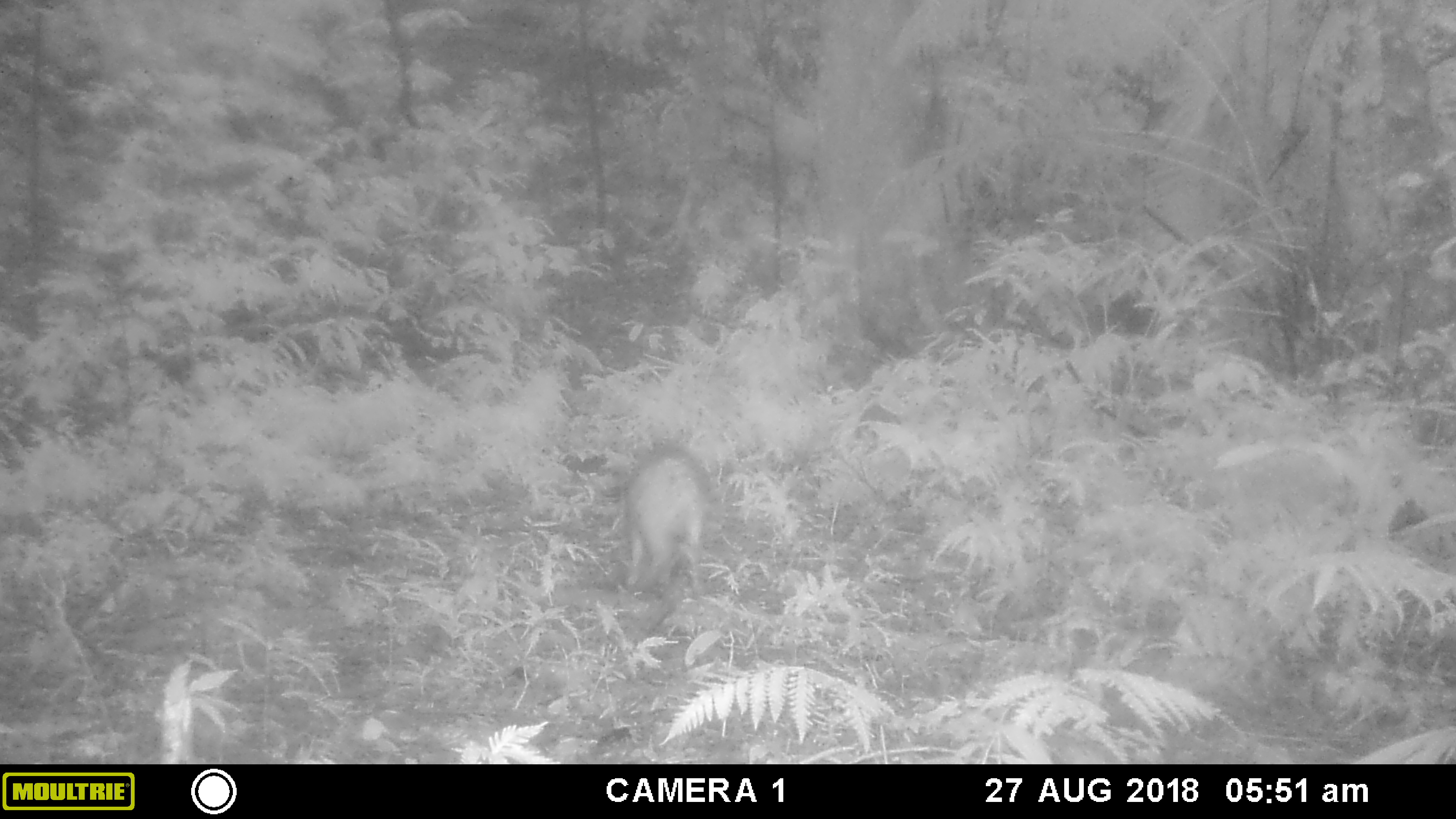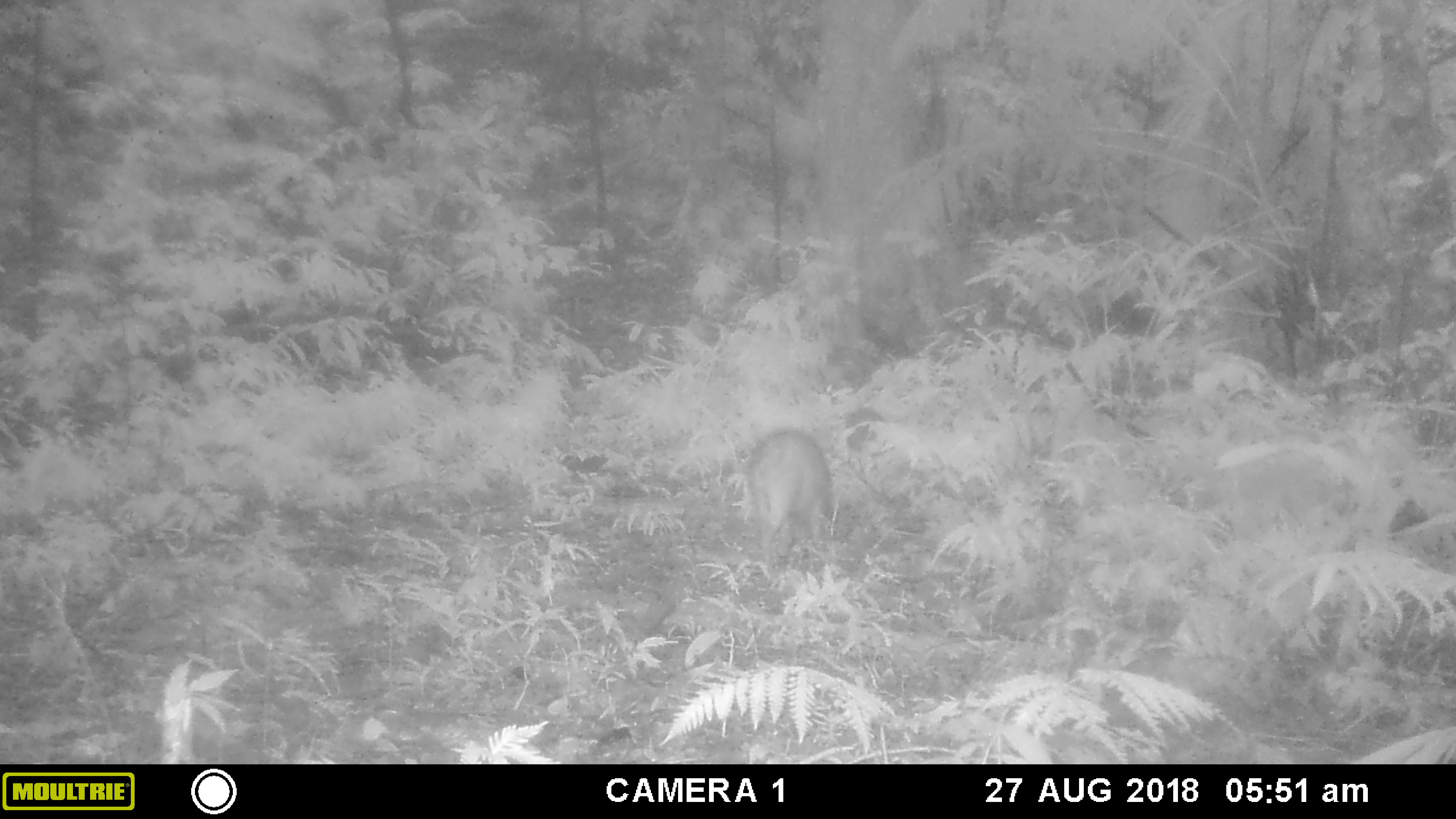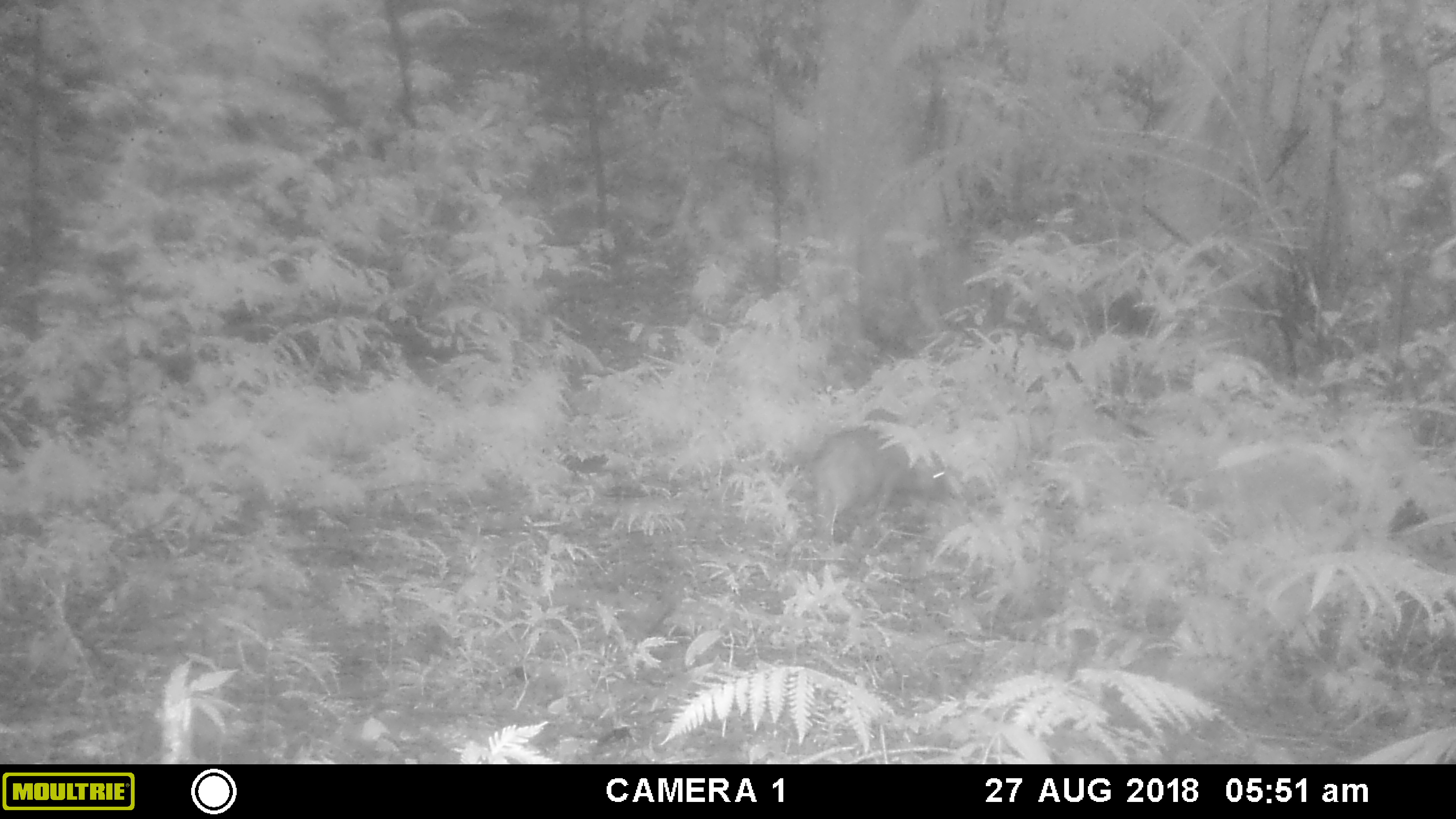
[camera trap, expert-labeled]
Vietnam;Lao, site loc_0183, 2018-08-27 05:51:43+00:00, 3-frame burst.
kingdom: Animalia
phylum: Chordata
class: Mammalia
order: Artiodactyla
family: Suidae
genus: Sus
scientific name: Sus scrofa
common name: eurasian wild pig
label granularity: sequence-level